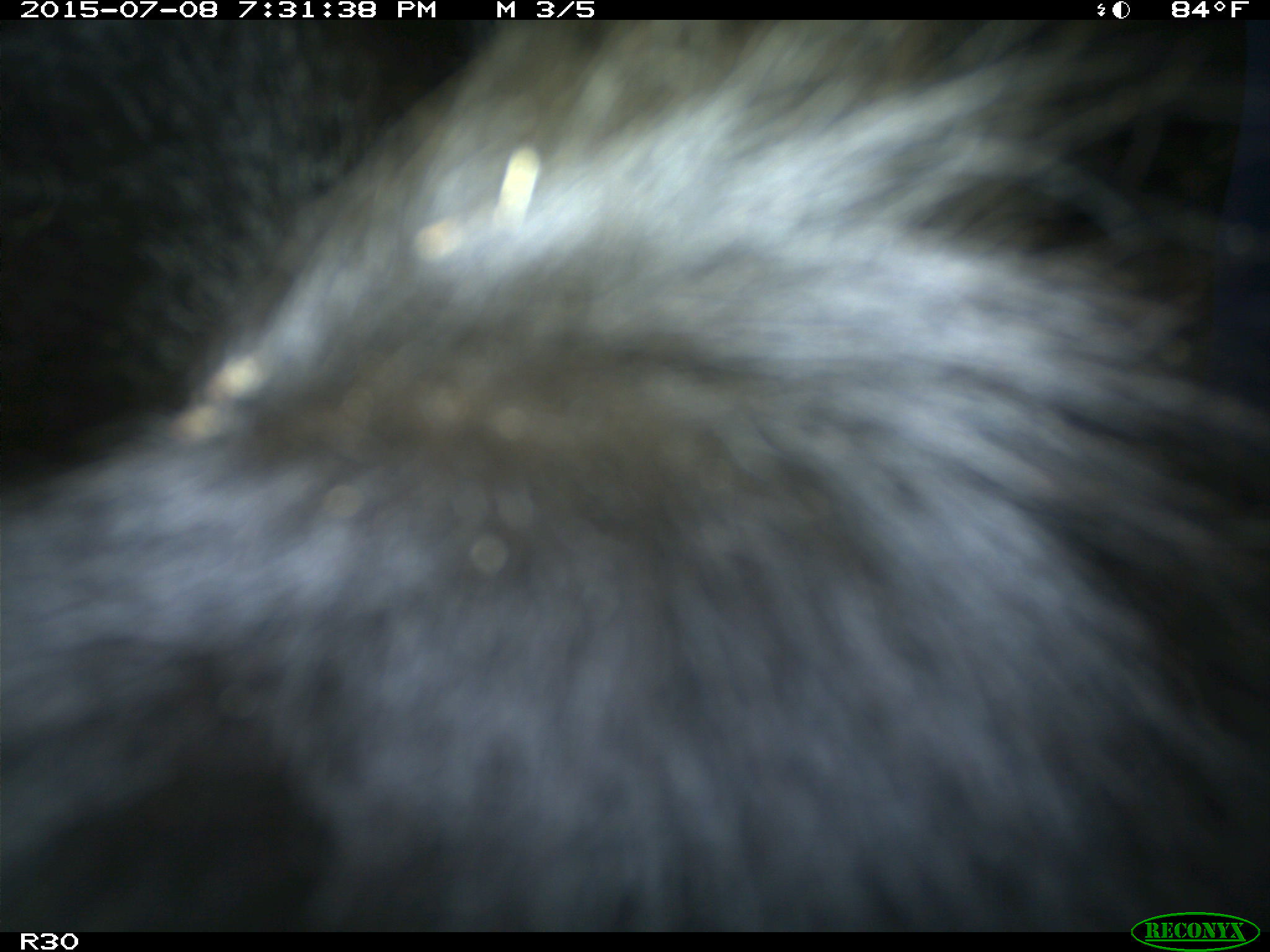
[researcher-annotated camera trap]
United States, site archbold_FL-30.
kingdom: Animalia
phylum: Chordata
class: Mammalia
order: Artiodactyla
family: Bovidae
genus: Bos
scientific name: Bos taurus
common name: domestic cow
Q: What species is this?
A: Bos taurus (domestic cow).